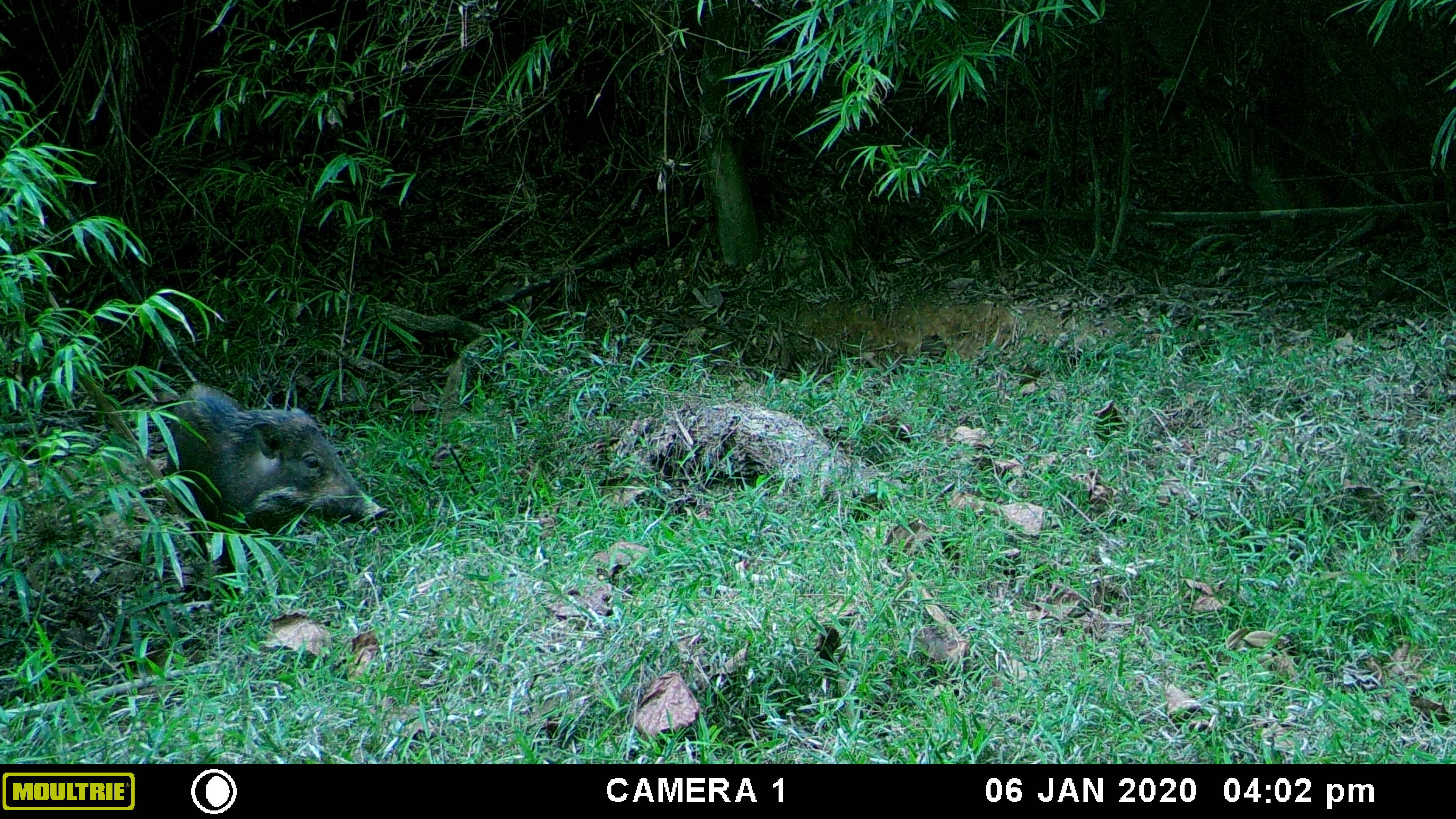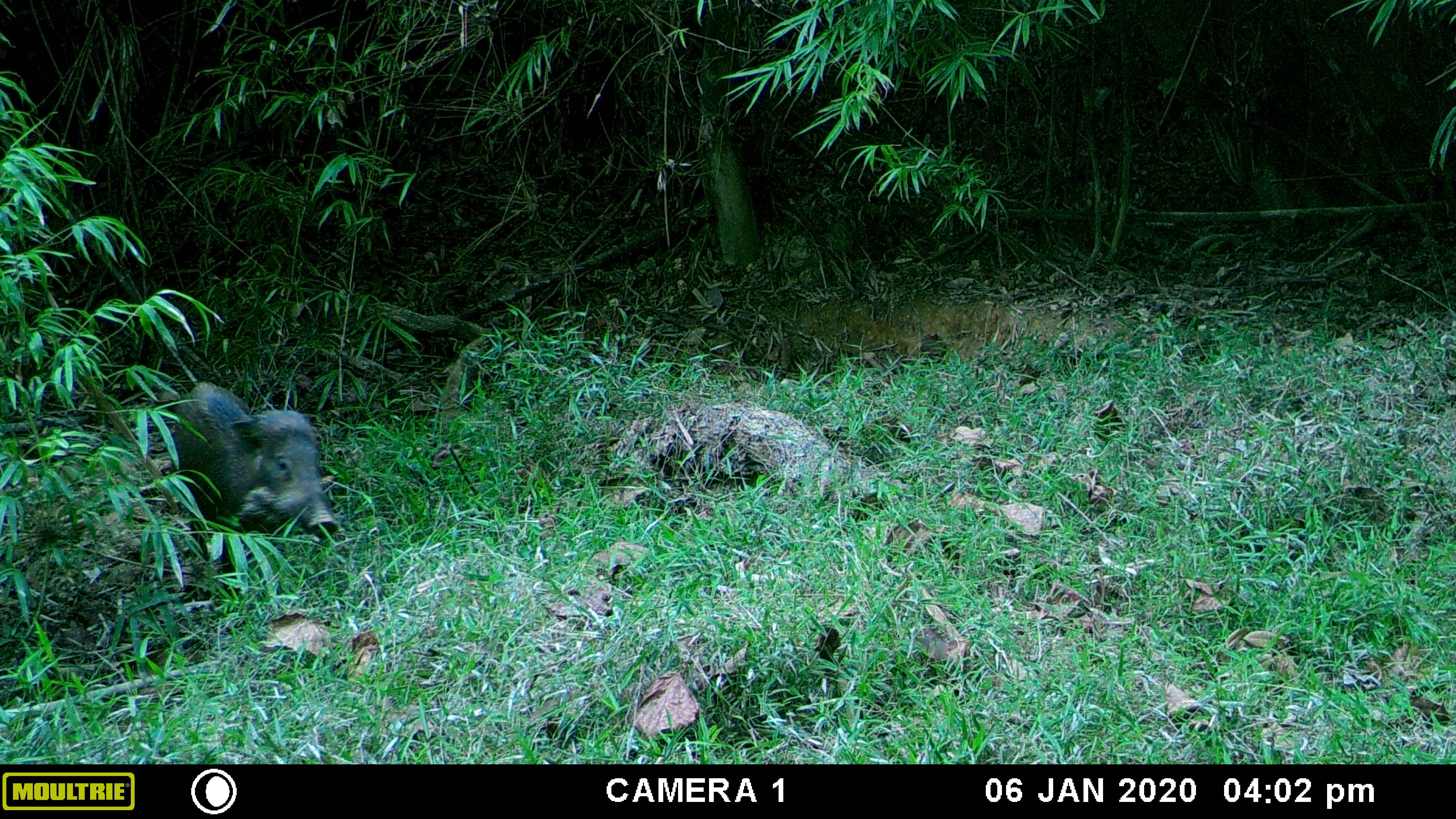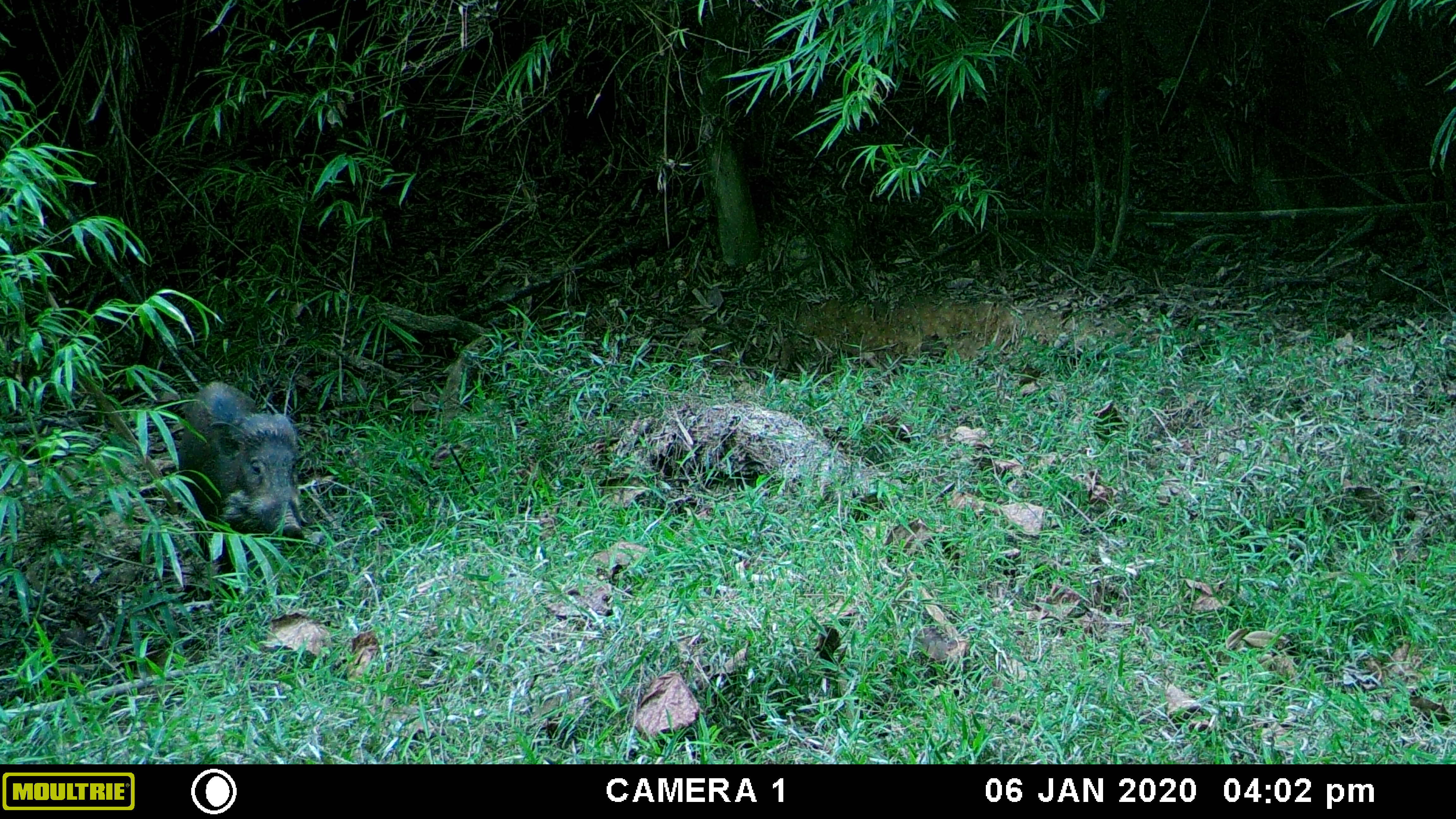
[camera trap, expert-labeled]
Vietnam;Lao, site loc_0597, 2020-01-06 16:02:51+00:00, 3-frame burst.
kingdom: Animalia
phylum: Chordata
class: Mammalia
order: Artiodactyla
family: Suidae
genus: Sus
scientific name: Sus scrofa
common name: eurasian wild pig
Eurasian wild pig (Sus scrofa). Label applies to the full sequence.